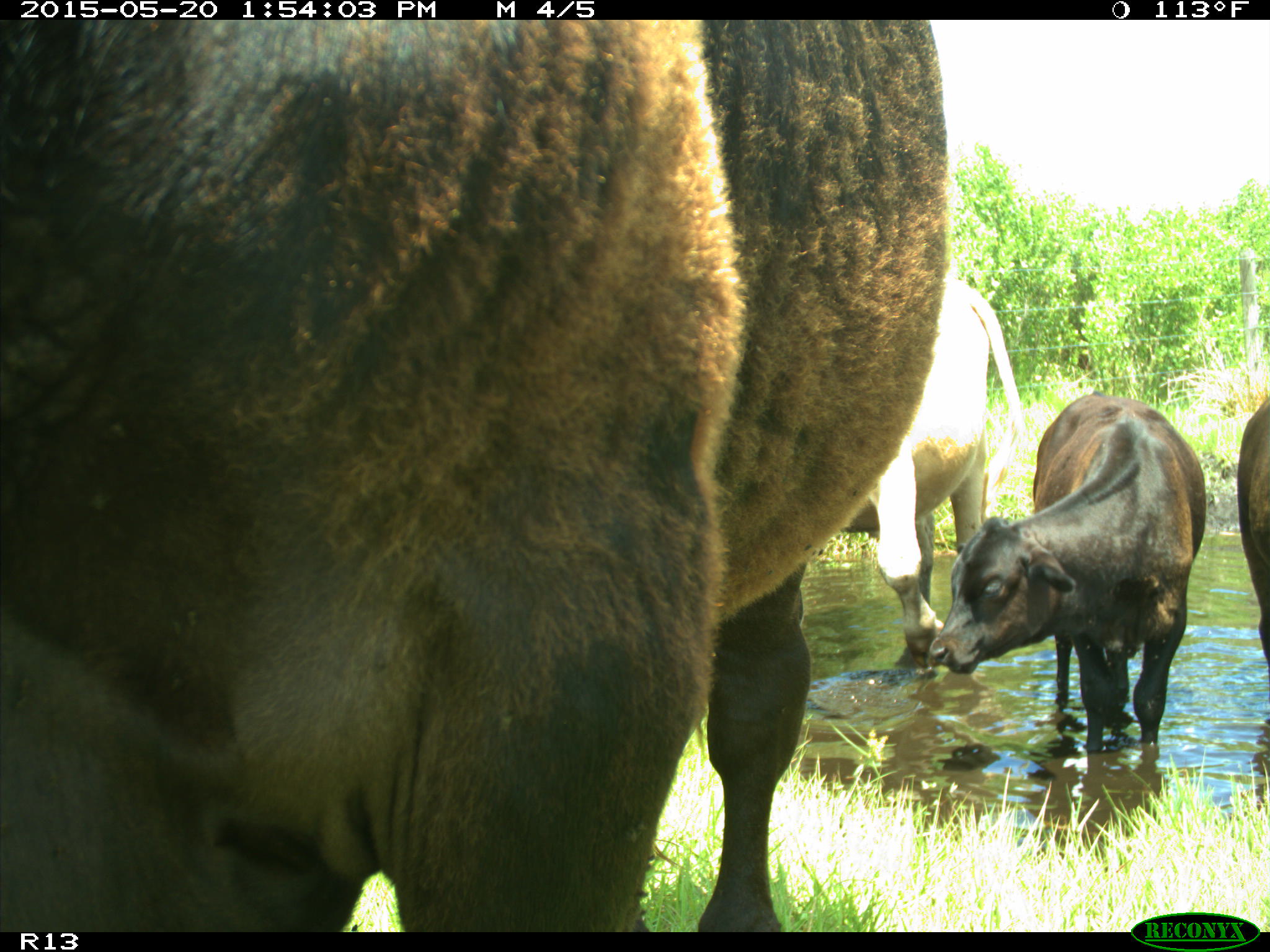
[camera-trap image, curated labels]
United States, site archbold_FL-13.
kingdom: Animalia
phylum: Chordata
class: Mammalia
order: Artiodactyla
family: Bovidae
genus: Bos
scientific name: Bos taurus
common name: domestic cow